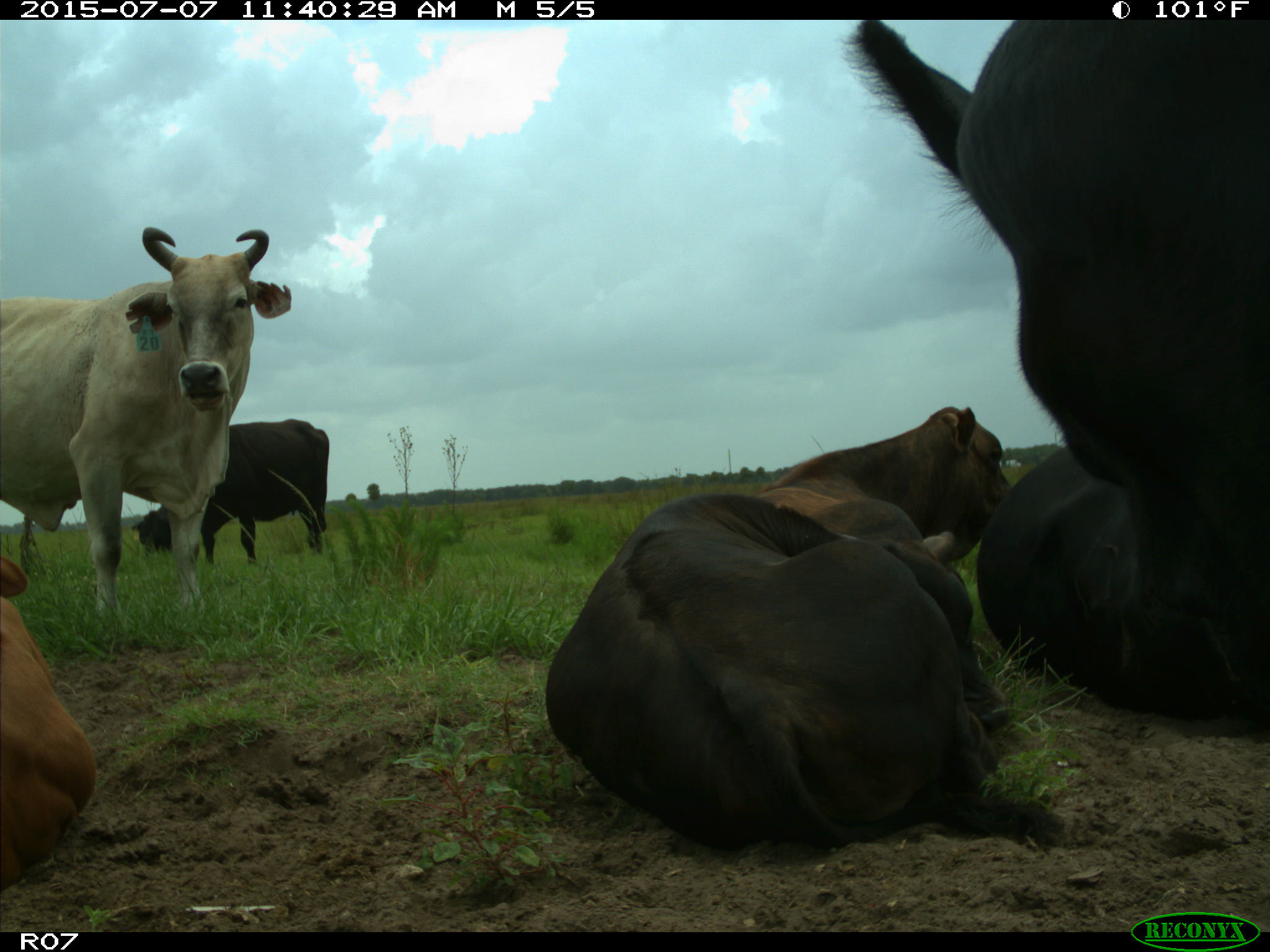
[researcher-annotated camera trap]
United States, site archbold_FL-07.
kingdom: Animalia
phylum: Chordata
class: Mammalia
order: Artiodactyla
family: Bovidae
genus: Bos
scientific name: Bos taurus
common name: domestic cow